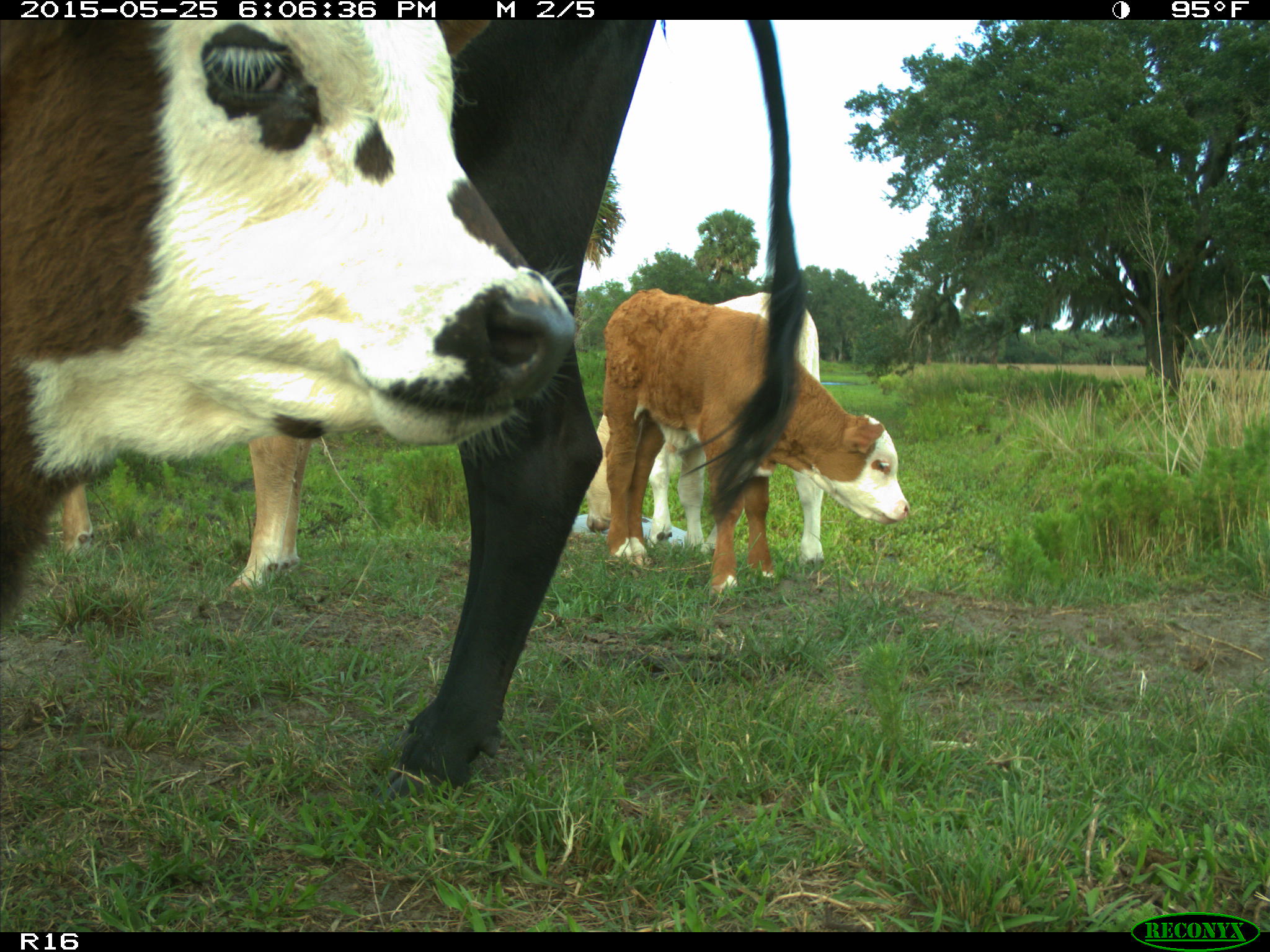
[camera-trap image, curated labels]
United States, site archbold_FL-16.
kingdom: Animalia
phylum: Chordata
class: Mammalia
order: Artiodactyla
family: Bovidae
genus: Bos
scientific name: Bos taurus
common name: domestic cow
Bos taurus (domestic cow).